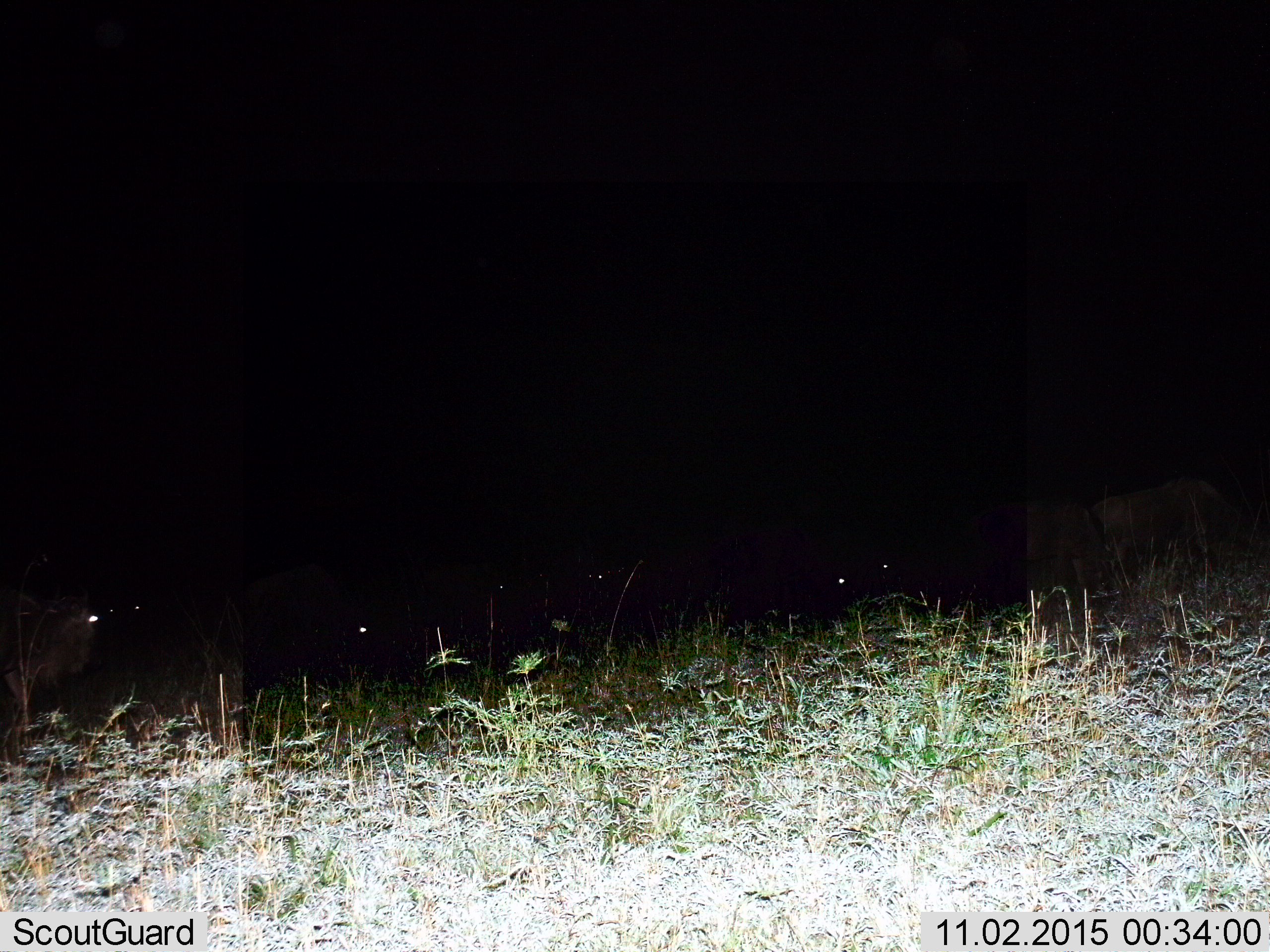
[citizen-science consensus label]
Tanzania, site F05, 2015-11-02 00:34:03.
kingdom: Animalia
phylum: Chordata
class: Mammalia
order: Artiodactyla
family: Bovidae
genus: Connochaetes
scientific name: Connochaetes taurinus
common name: blue wildebeest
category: wildebeest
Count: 11-50.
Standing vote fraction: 75%.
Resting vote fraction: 12%.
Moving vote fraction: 50%.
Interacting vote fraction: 0%.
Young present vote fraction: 0%.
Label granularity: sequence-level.